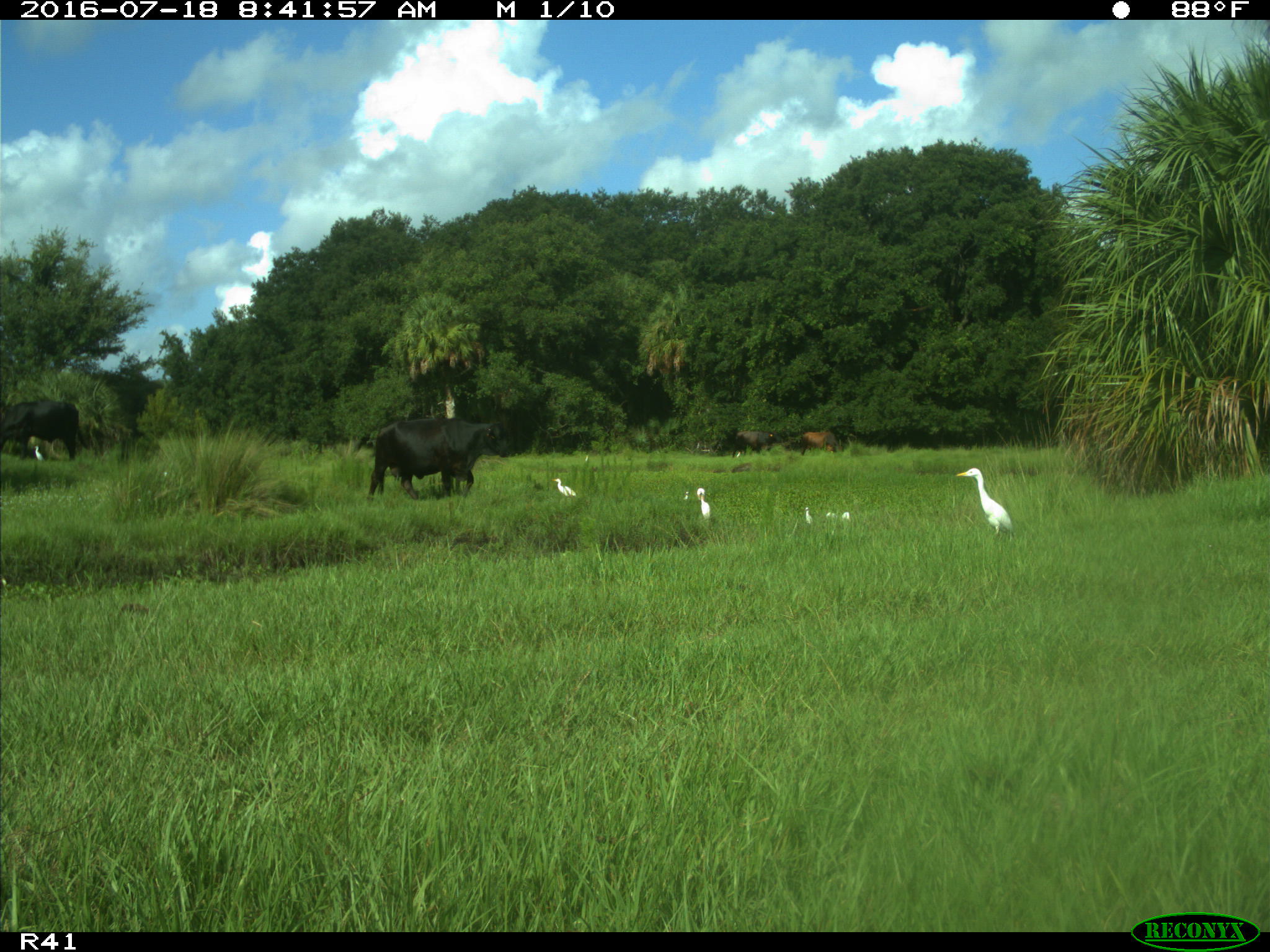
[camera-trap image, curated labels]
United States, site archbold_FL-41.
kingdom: Animalia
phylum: Chordata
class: Mammalia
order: Artiodactyla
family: Bovidae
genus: Bos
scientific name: Bos taurus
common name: domestic cow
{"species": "Bos taurus (domestic cow)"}